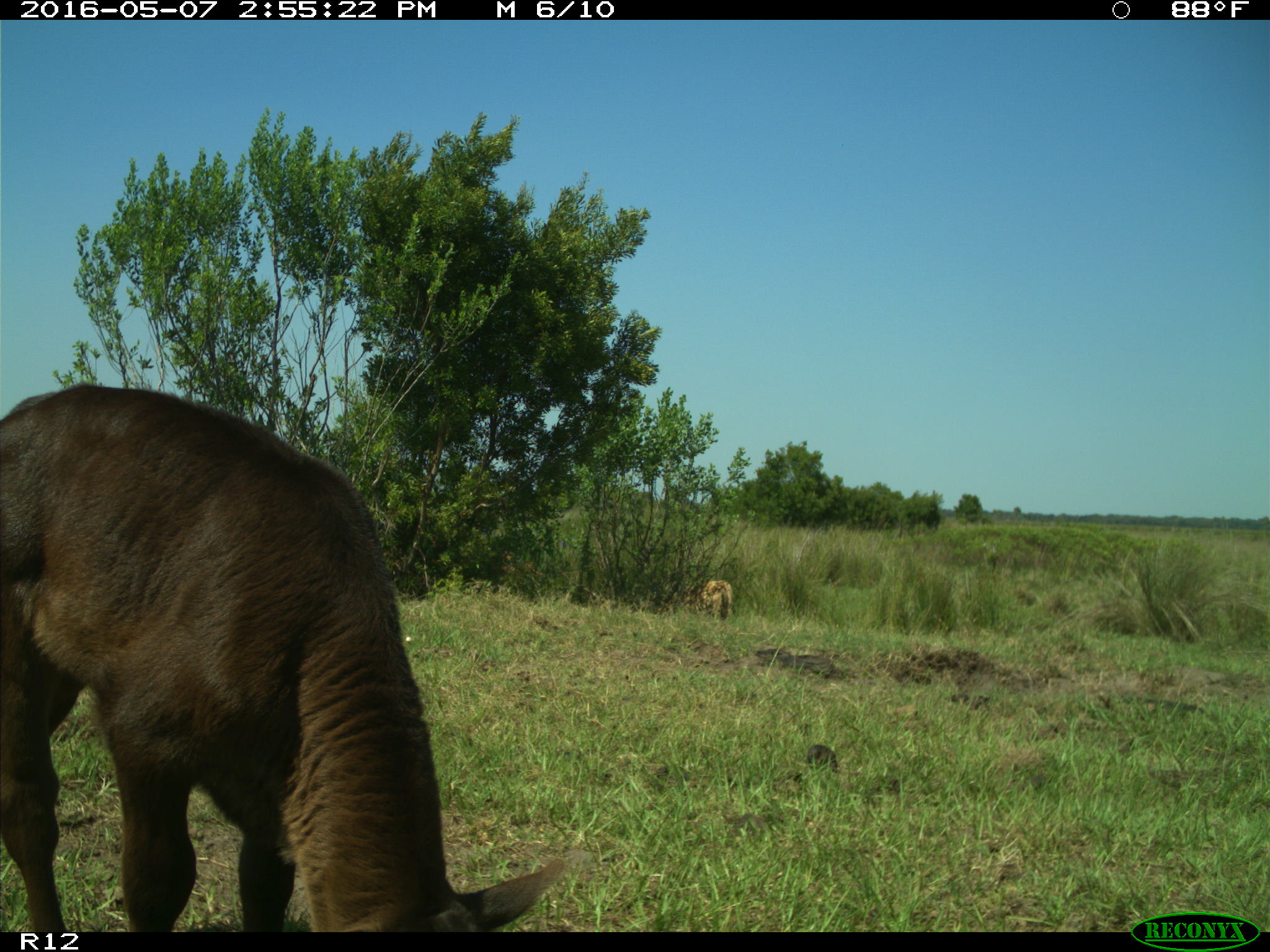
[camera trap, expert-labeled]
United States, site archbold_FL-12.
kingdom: Animalia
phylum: Chordata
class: Mammalia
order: Artiodactyla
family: Bovidae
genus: Bos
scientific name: Bos taurus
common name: domestic cow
Bos taurus (domestic cow).